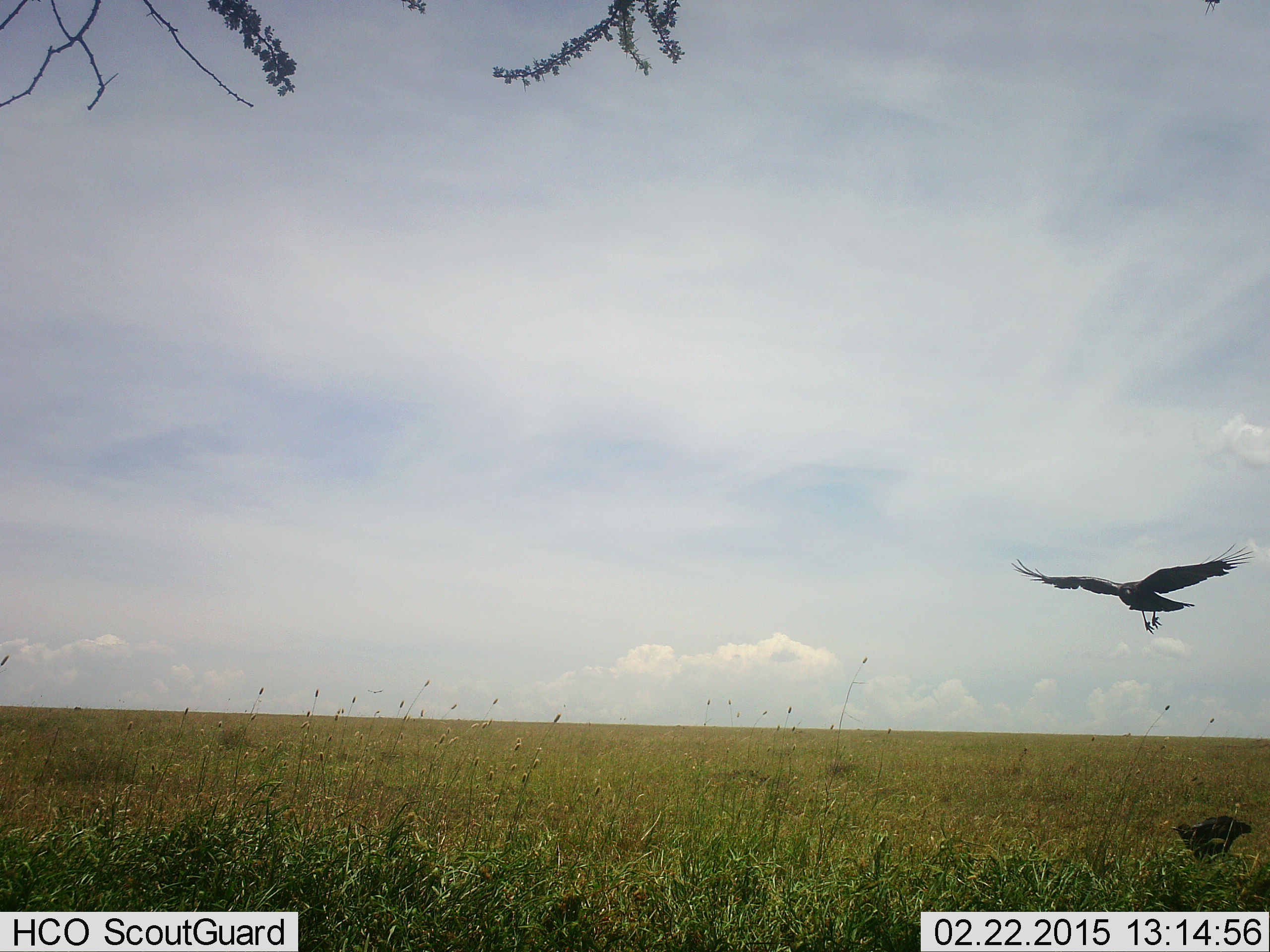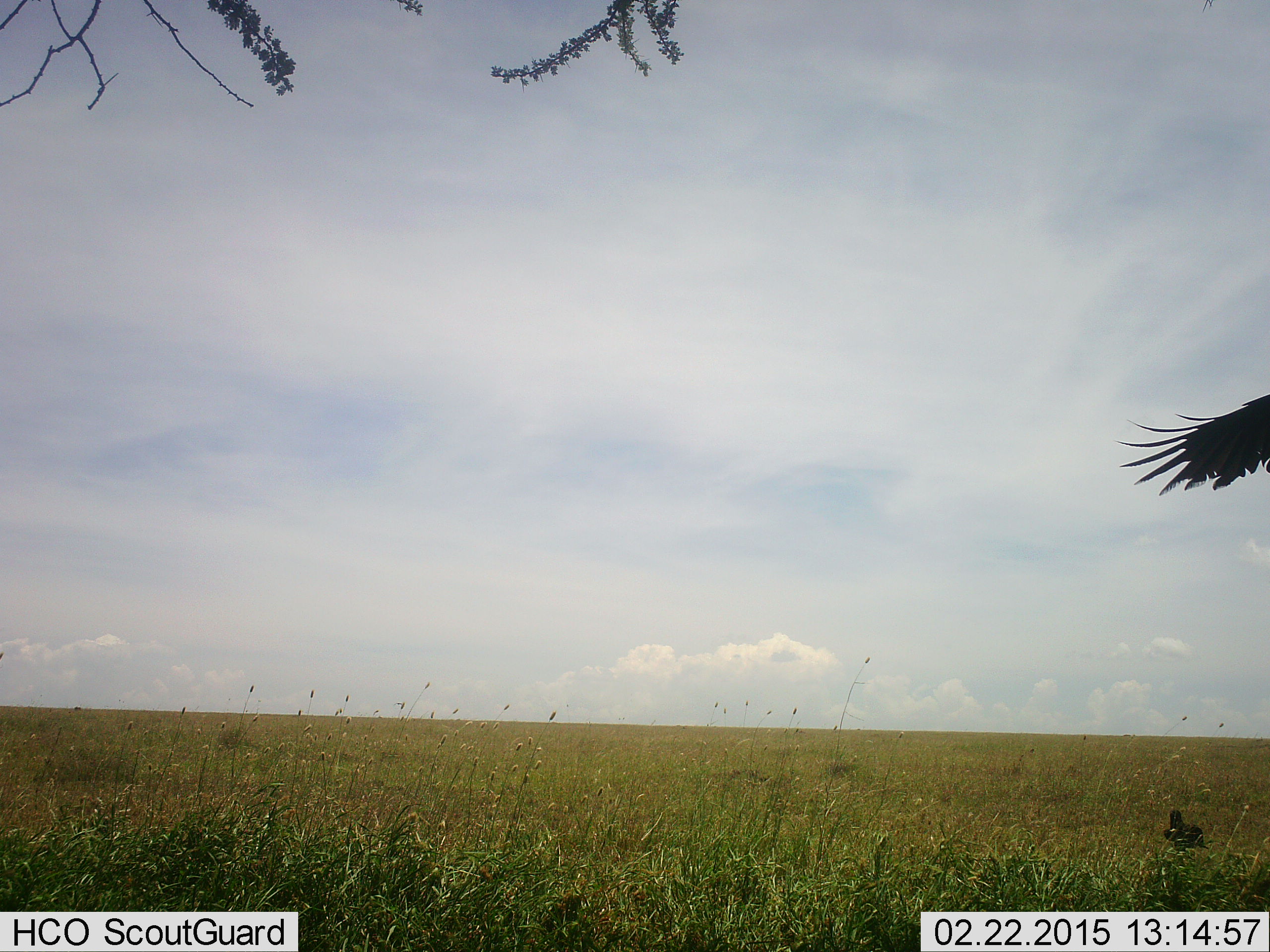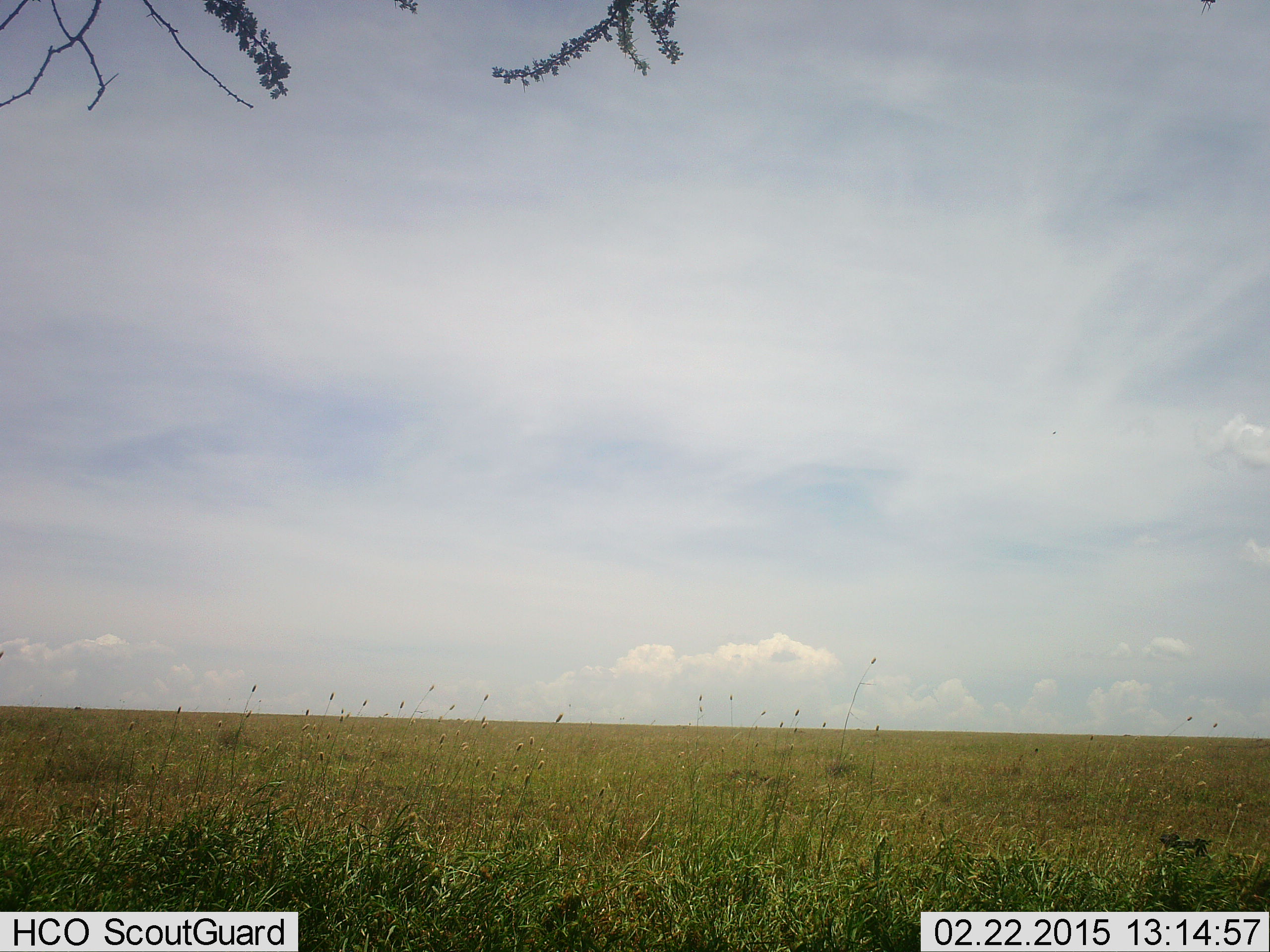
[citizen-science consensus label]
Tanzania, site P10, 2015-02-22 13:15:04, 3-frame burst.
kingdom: Animalia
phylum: Chordata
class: Aves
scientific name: Aves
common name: bird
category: otherbird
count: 1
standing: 18%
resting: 9%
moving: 82%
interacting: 9%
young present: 0%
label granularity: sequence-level